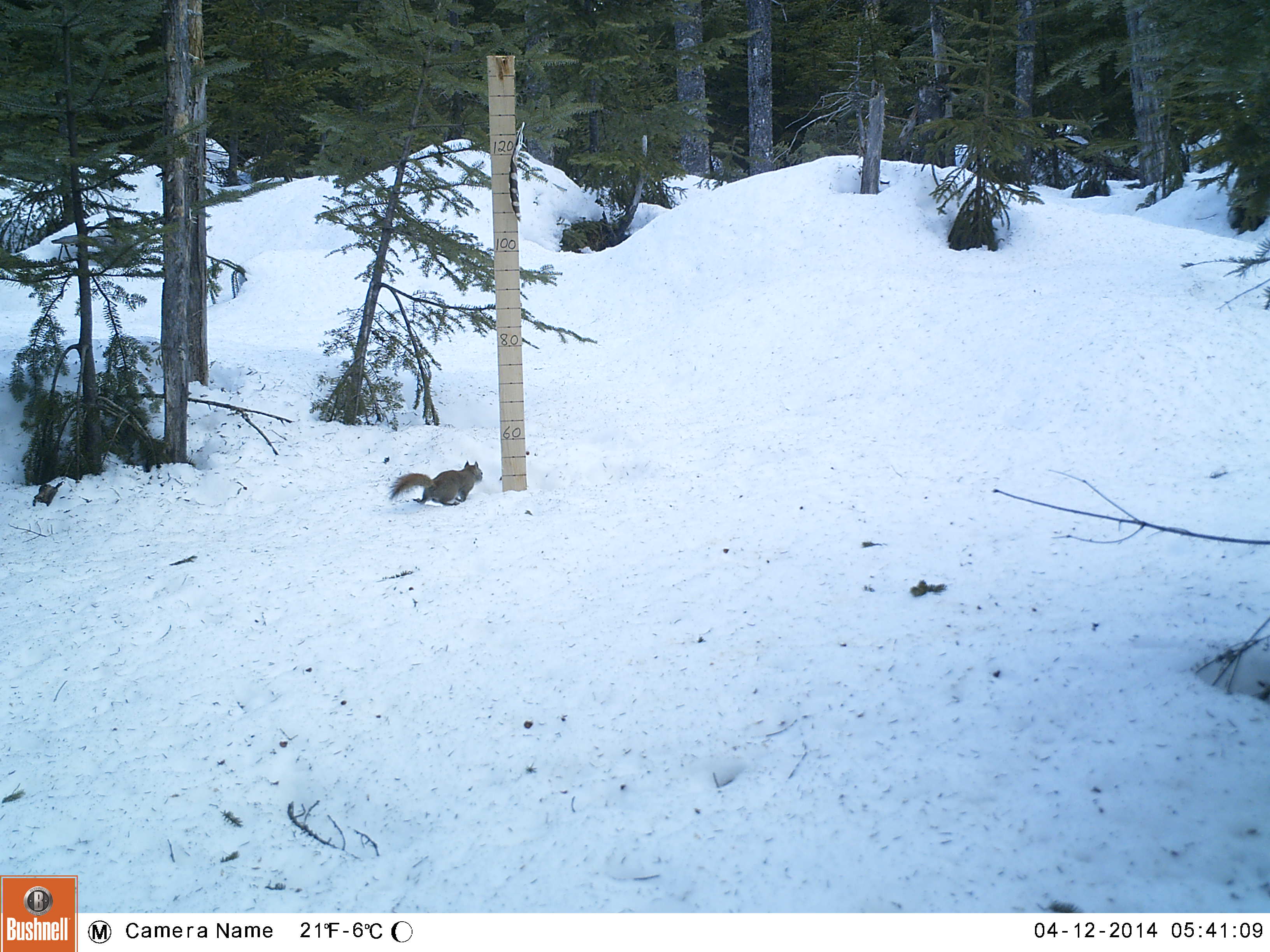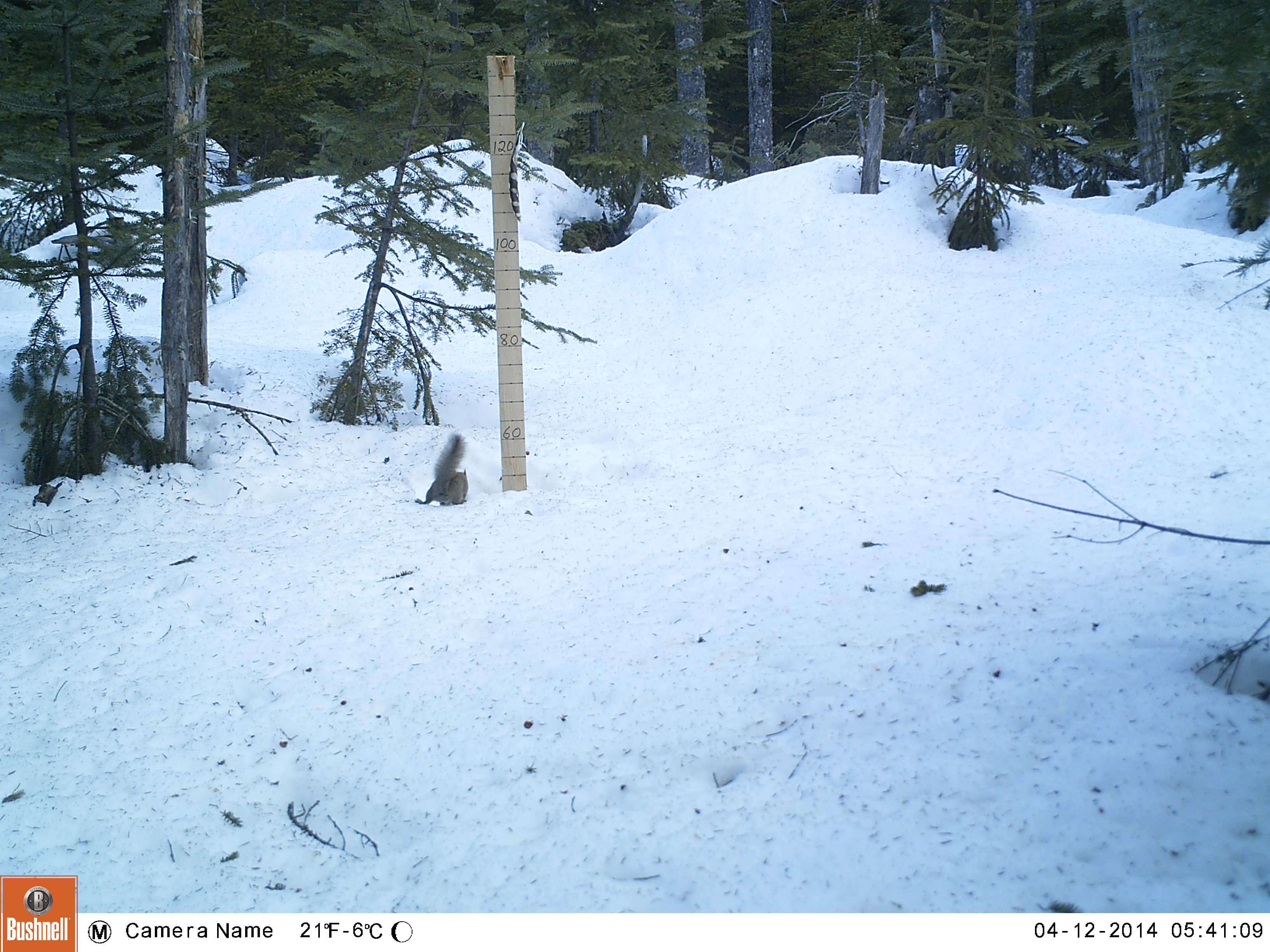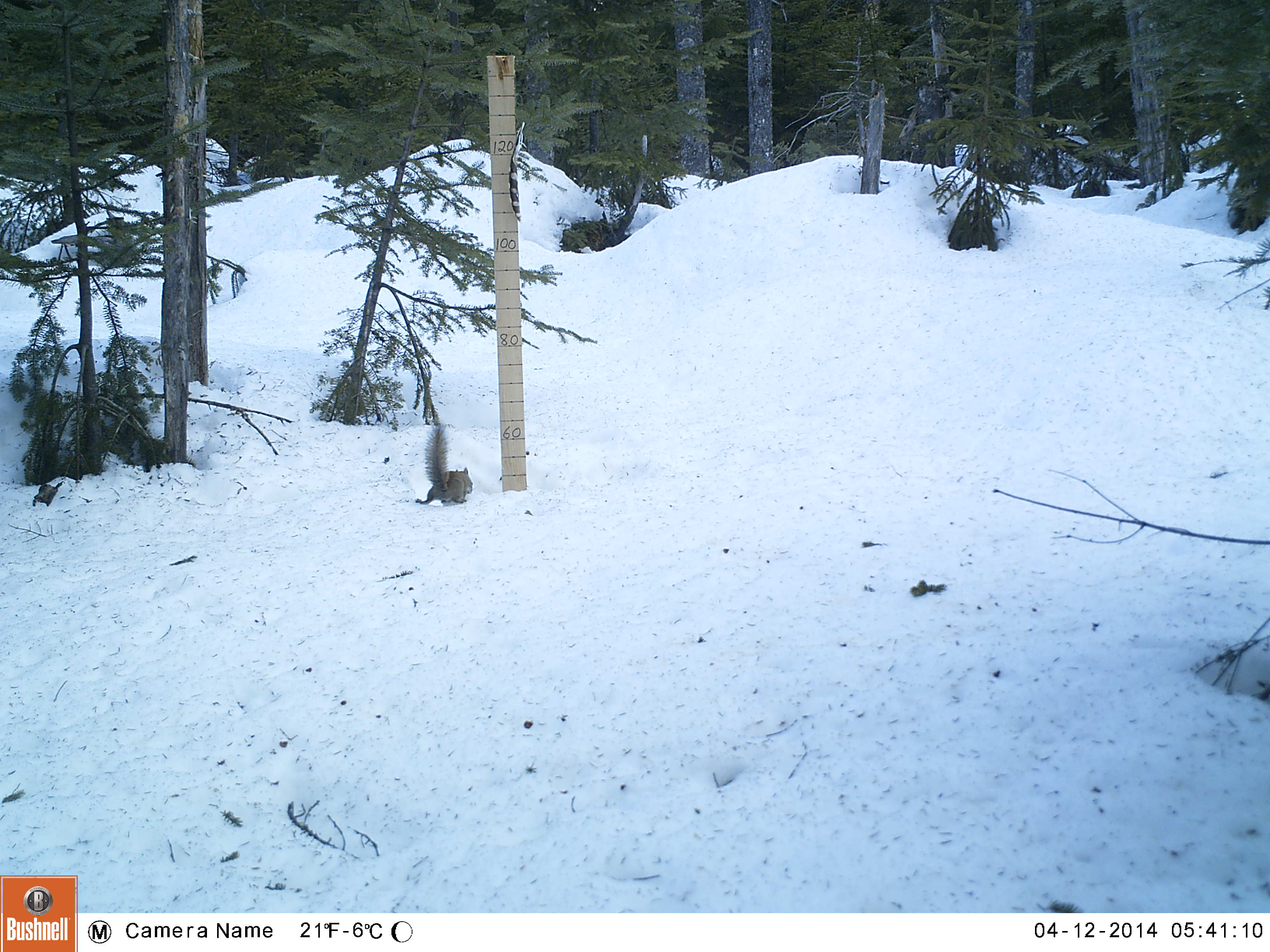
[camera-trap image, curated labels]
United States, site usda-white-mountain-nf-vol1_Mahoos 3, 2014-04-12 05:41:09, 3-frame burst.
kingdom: Animalia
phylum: Chordata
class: Mammalia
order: Rodentia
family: Sciuridae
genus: Tamiasciurus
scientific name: Tamiasciurus hudsonicus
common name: red squirrel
Red squirrel (Tamiasciurus hudsonicus).